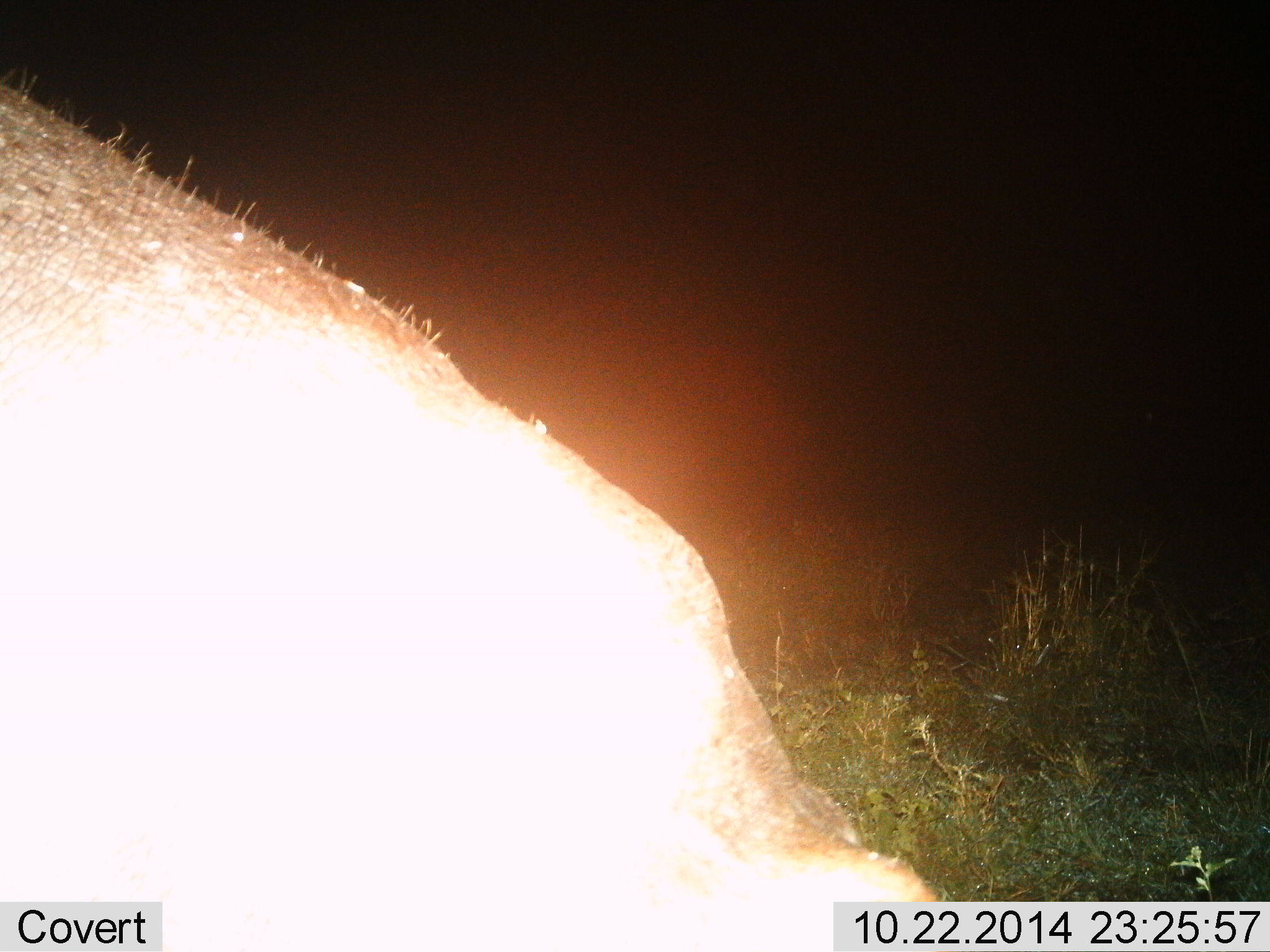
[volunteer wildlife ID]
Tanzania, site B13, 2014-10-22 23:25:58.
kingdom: Animalia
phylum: Chordata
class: Mammalia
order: Artiodactyla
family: Hippopotamidae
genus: Hippopotamus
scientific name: Hippopotamus amphibius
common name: hippopotamus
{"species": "hippopotamus (Hippopotamus amphibius)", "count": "1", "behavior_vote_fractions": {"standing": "80%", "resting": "0%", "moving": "10%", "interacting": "0%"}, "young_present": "0%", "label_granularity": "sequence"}